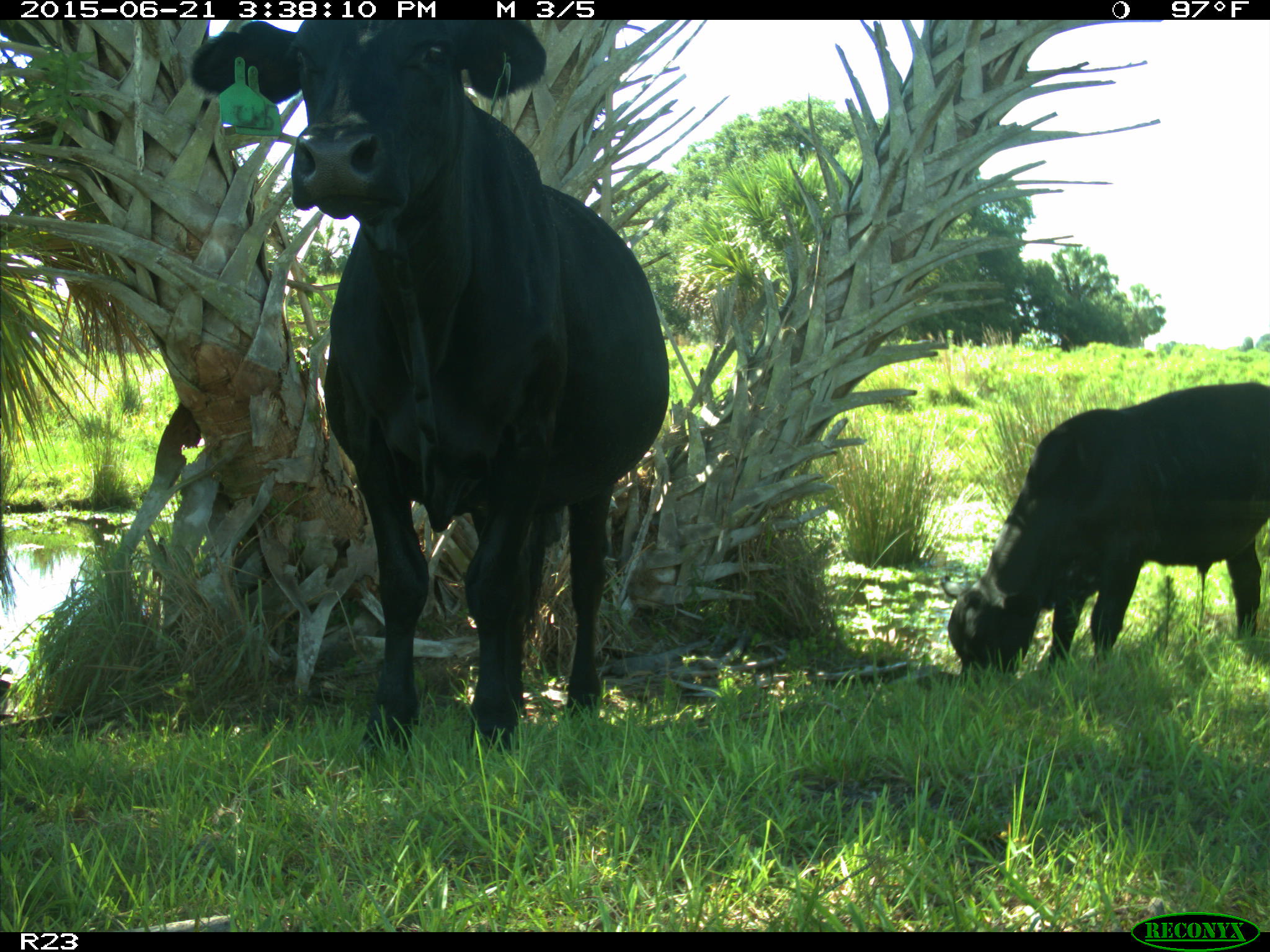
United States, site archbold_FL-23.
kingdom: Animalia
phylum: Chordata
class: Mammalia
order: Artiodactyla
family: Bovidae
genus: Bos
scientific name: Bos taurus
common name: domestic cow